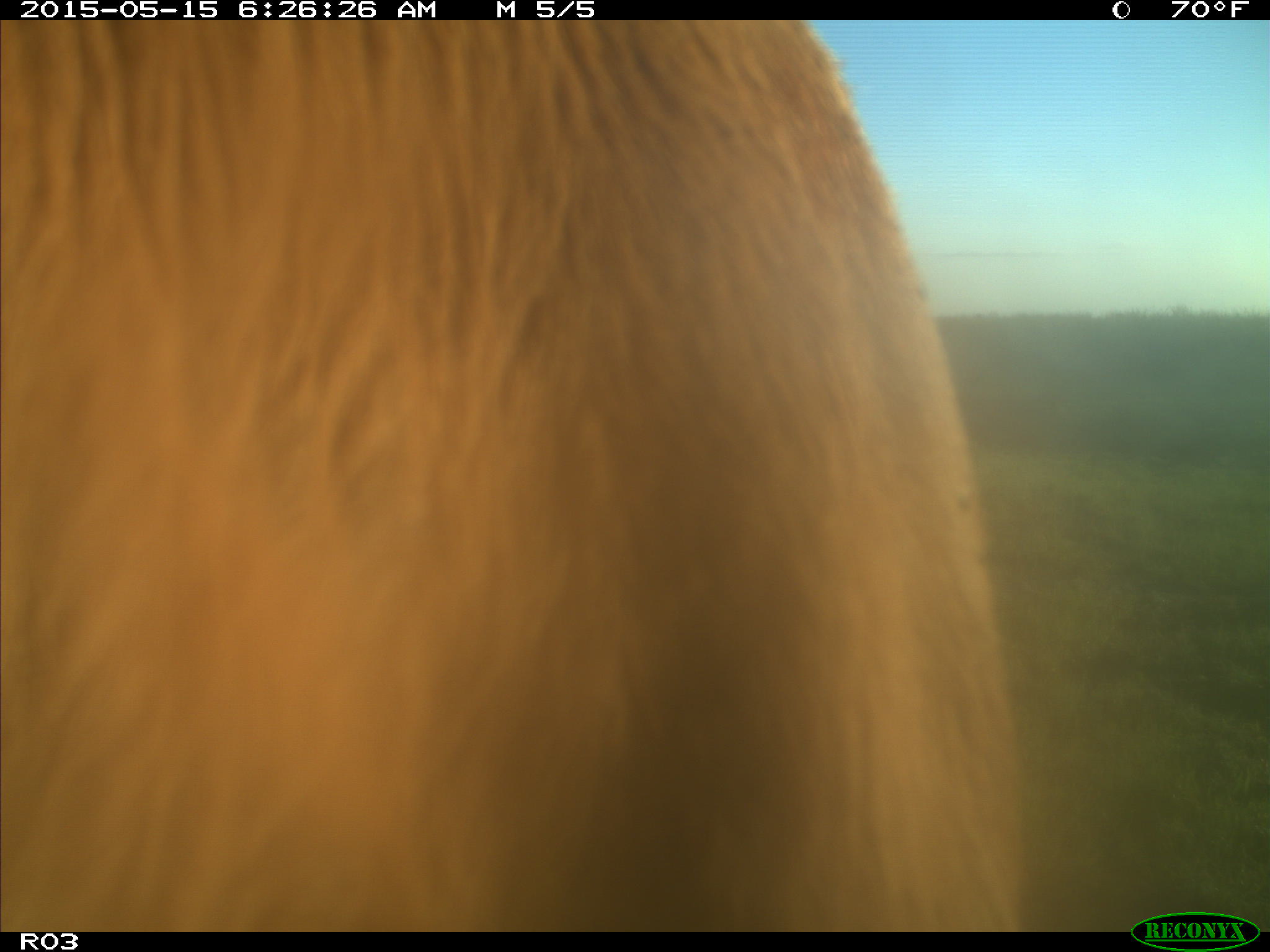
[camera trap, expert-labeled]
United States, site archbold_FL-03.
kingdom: Animalia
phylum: Chordata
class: Mammalia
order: Artiodactyla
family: Bovidae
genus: Bos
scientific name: Bos taurus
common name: domestic cow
Bos taurus (domestic cow).